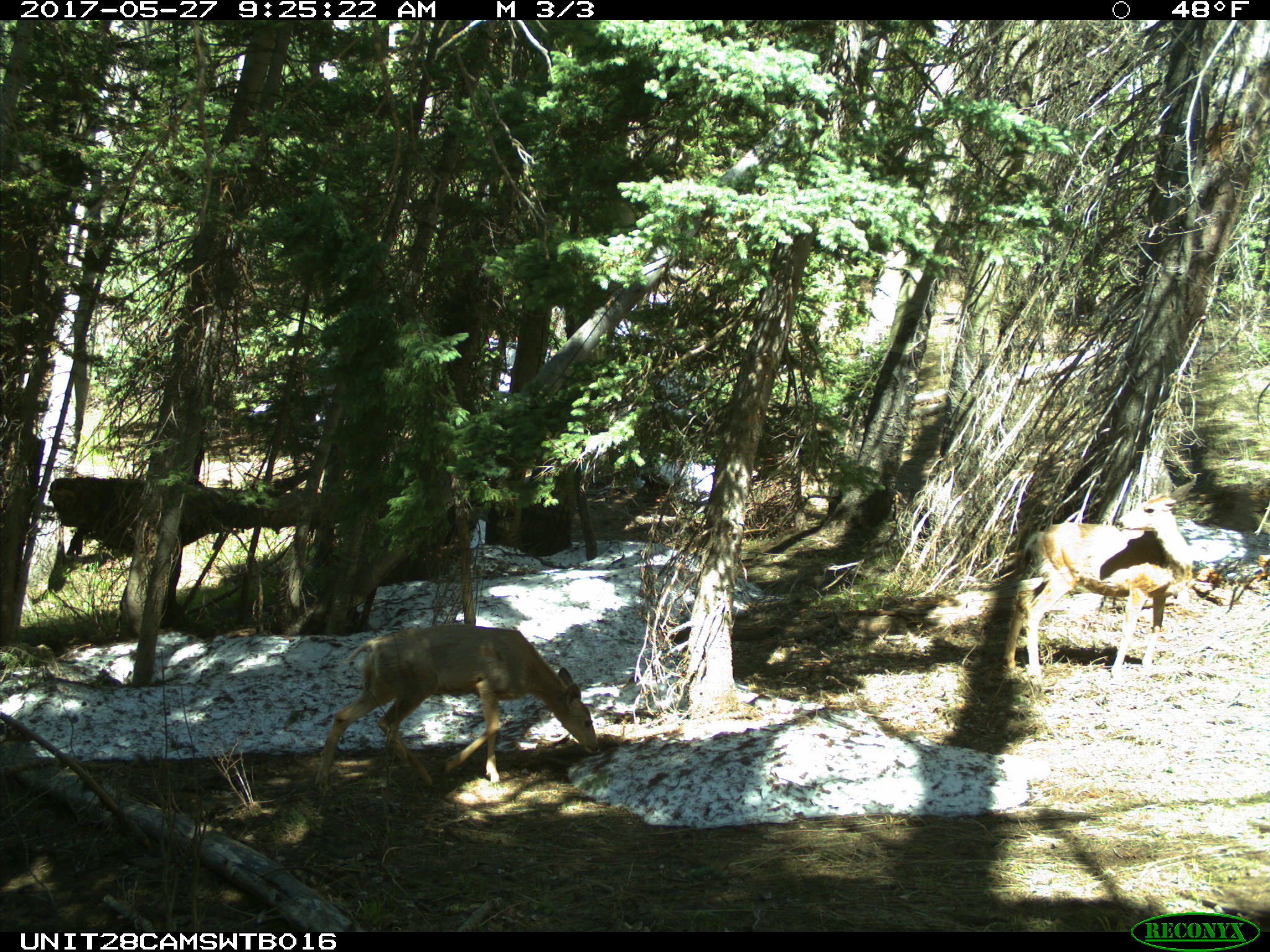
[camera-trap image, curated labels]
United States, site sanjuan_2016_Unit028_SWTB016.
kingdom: Animalia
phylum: Chordata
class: Mammalia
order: Artiodactyla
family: Cervidae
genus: Odocoileus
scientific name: Odocoileus hemionus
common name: mule deer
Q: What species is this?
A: Odocoileus hemionus (mule deer).